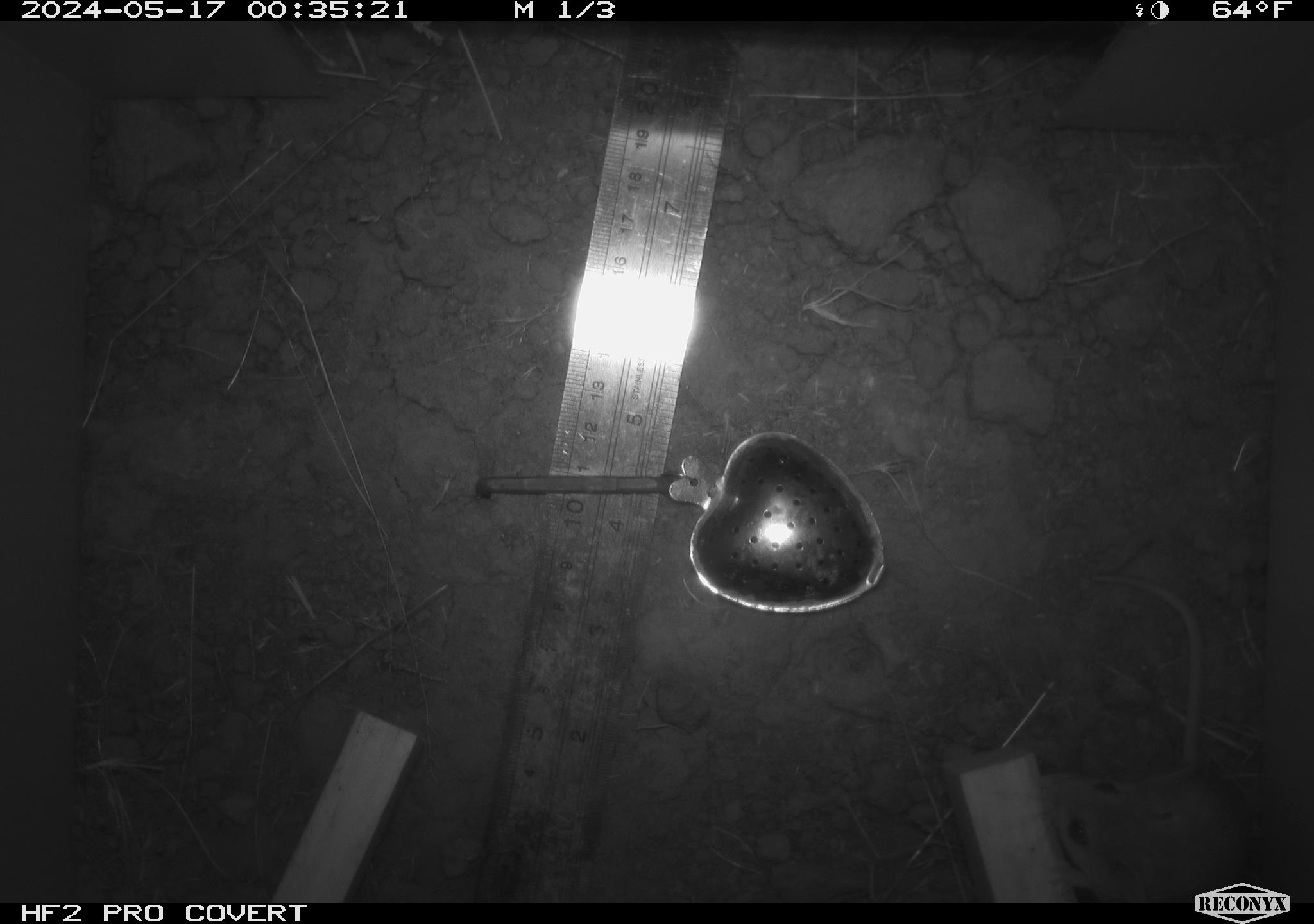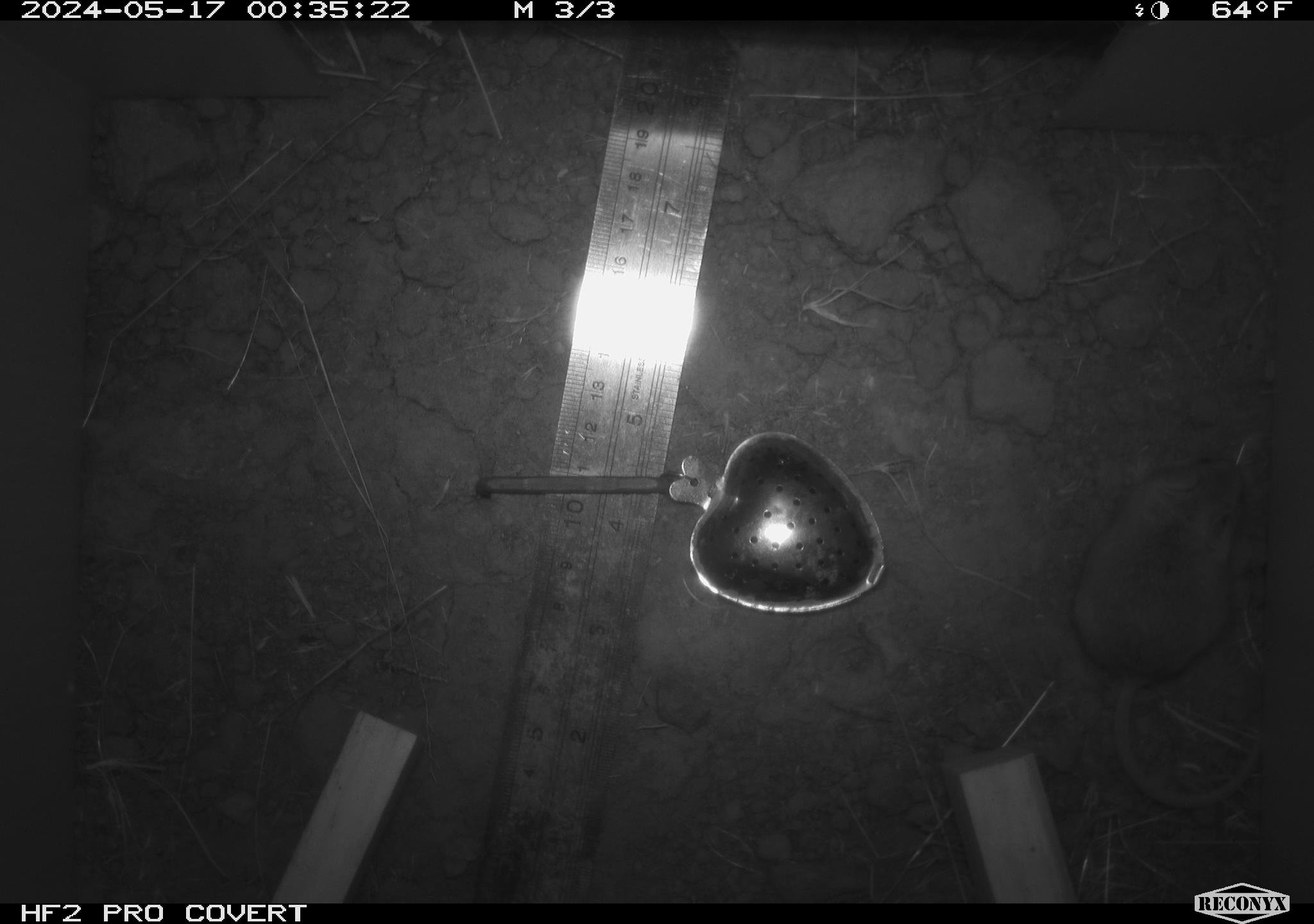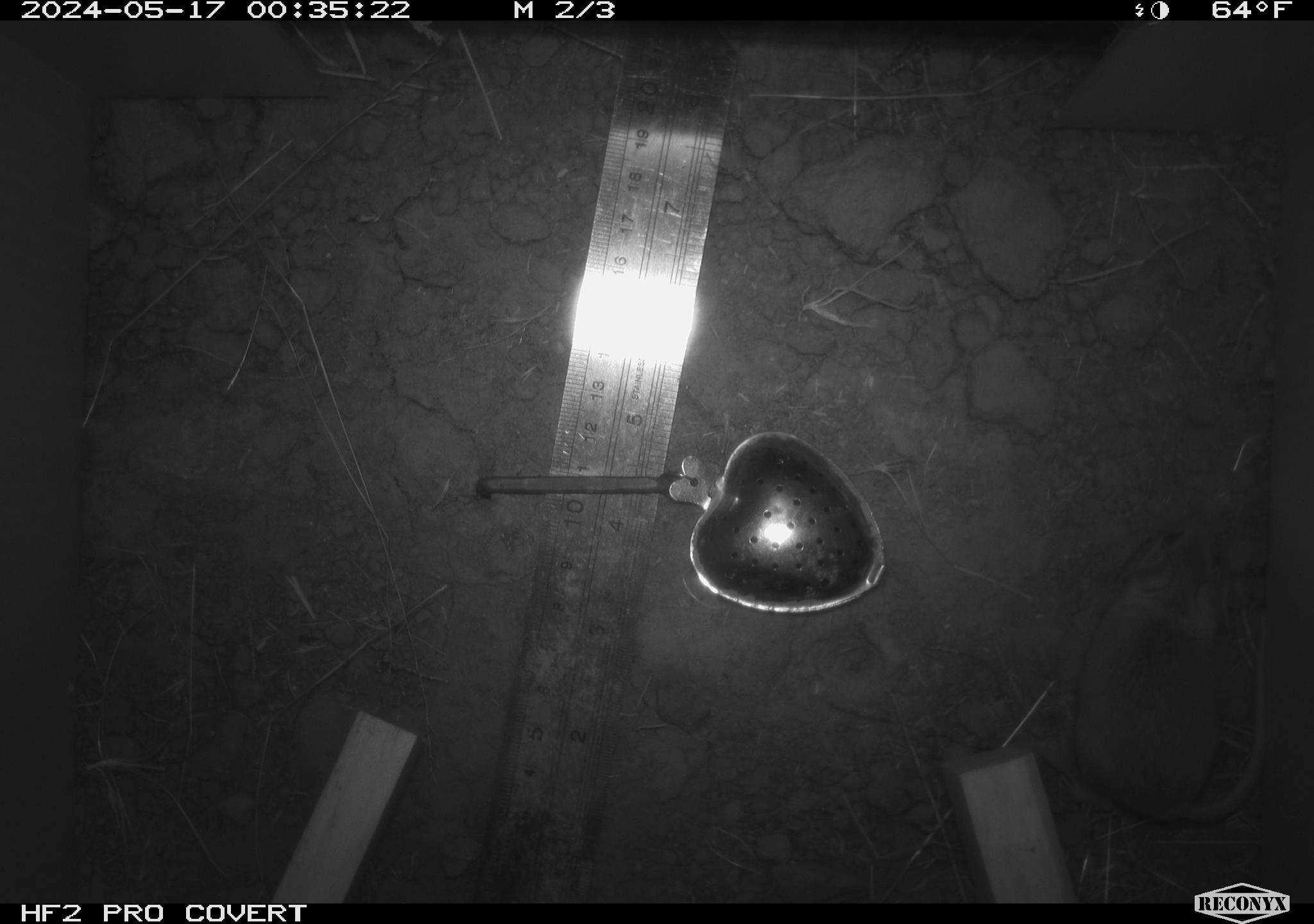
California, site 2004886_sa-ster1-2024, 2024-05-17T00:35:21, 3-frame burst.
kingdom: Animalia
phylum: Chordata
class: Mammalia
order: Rodentia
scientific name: Rodentia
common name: mouse species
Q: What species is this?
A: Mouse species (Rodentia).